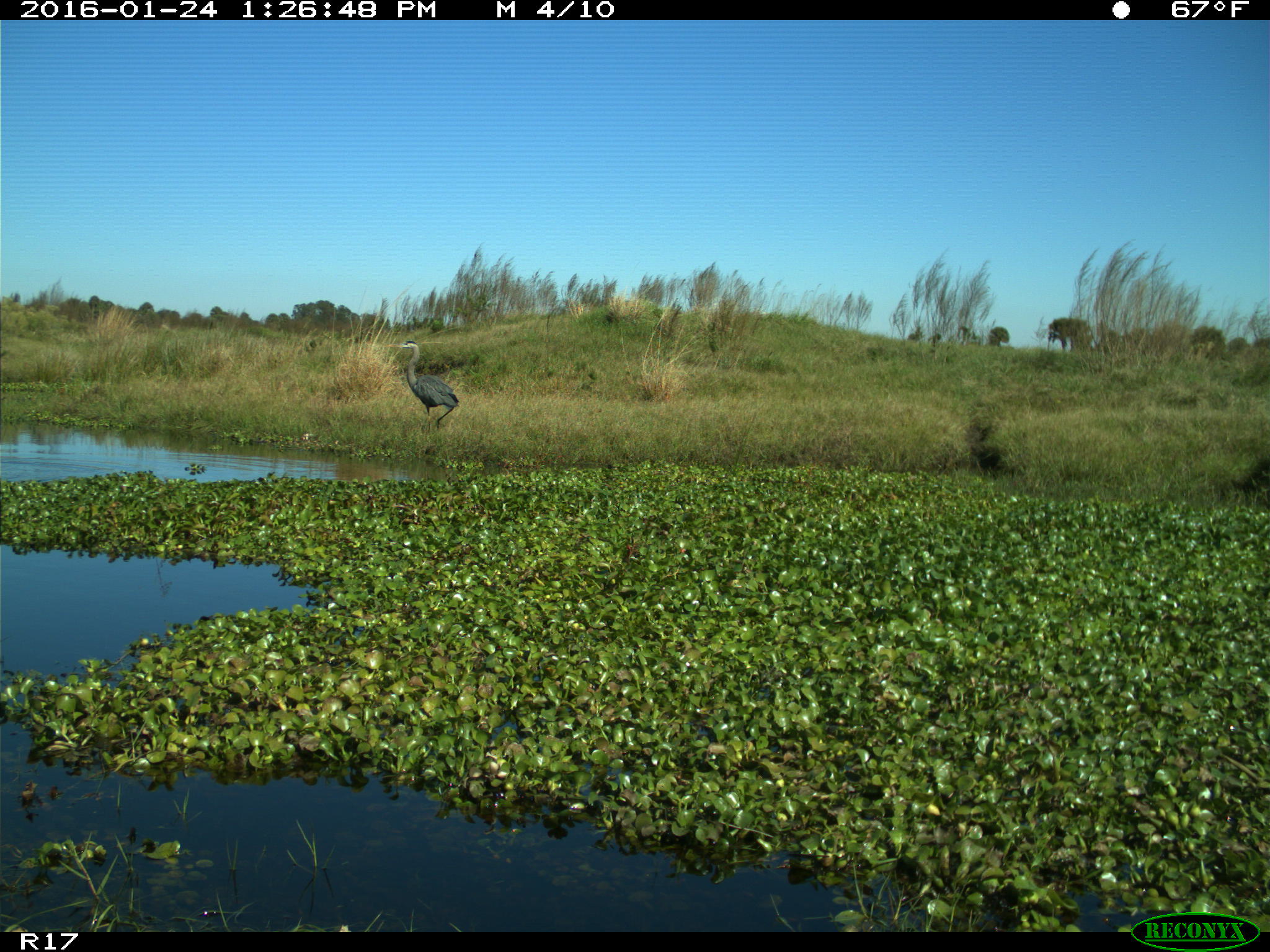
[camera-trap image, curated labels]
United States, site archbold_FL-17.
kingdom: Animalia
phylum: Chordata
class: Aves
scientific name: Aves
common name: birds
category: unidentified bird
Unidentified bird (birds) (Aves).